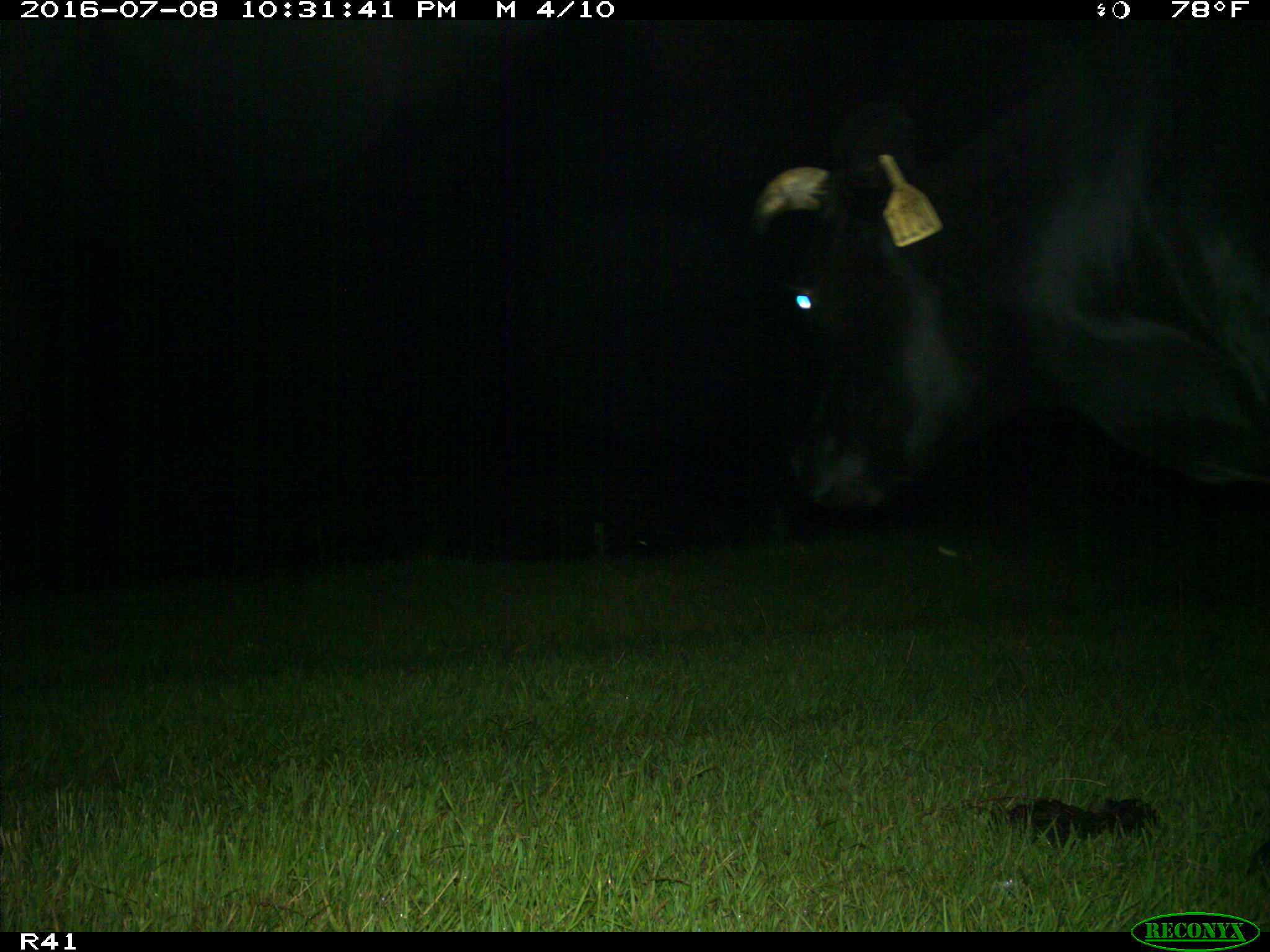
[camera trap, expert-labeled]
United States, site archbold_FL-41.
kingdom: Animalia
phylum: Chordata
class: Mammalia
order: Artiodactyla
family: Bovidae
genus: Bos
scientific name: Bos taurus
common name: domestic cow